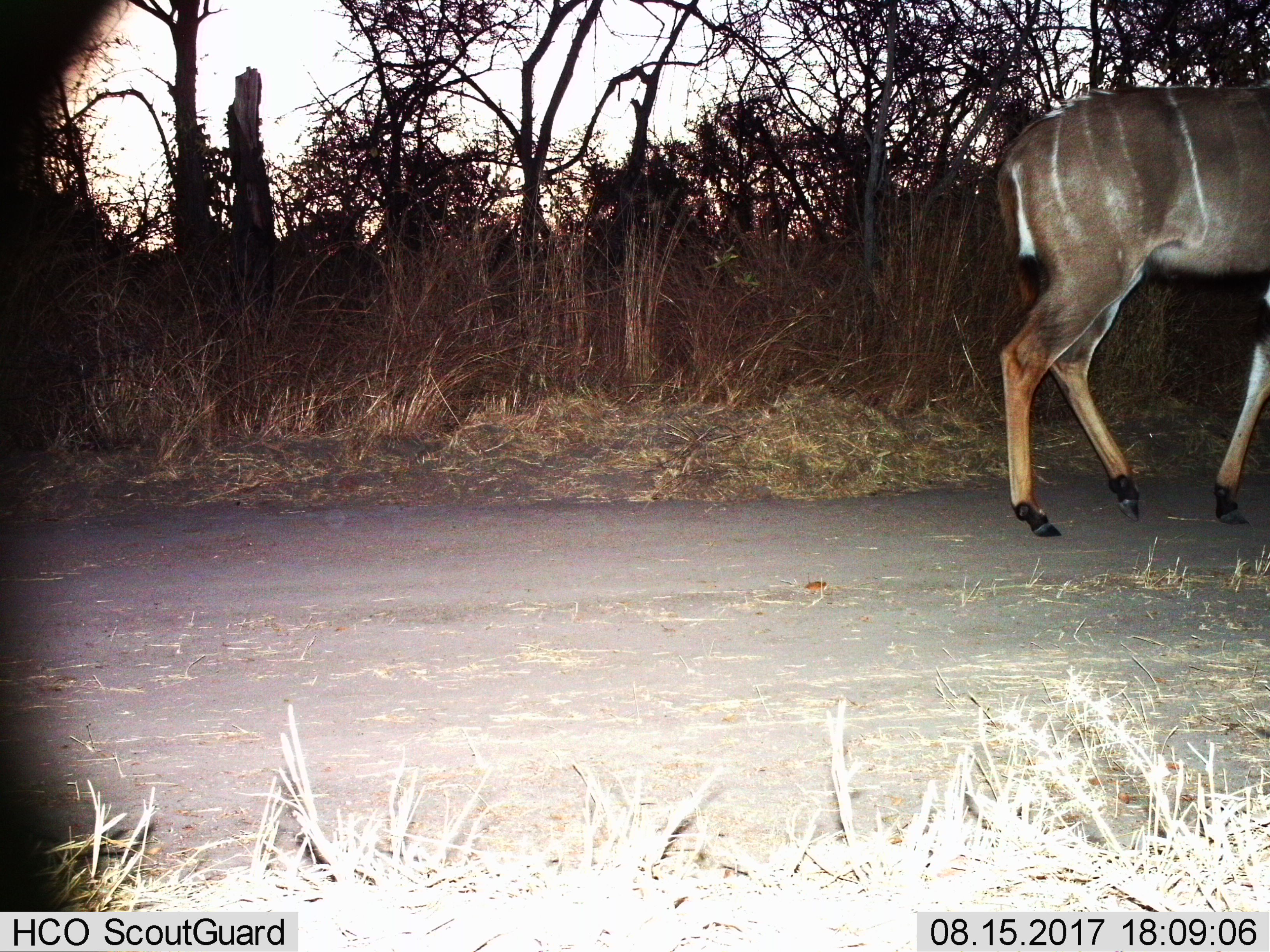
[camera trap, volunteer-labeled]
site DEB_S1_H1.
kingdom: Animalia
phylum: Chordata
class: Mammalia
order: Artiodactyla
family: Bovidae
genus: Tragelaphus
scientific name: Tragelaphus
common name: kudu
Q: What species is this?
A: Kudu (Tragelaphus).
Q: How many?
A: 1.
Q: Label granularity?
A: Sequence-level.